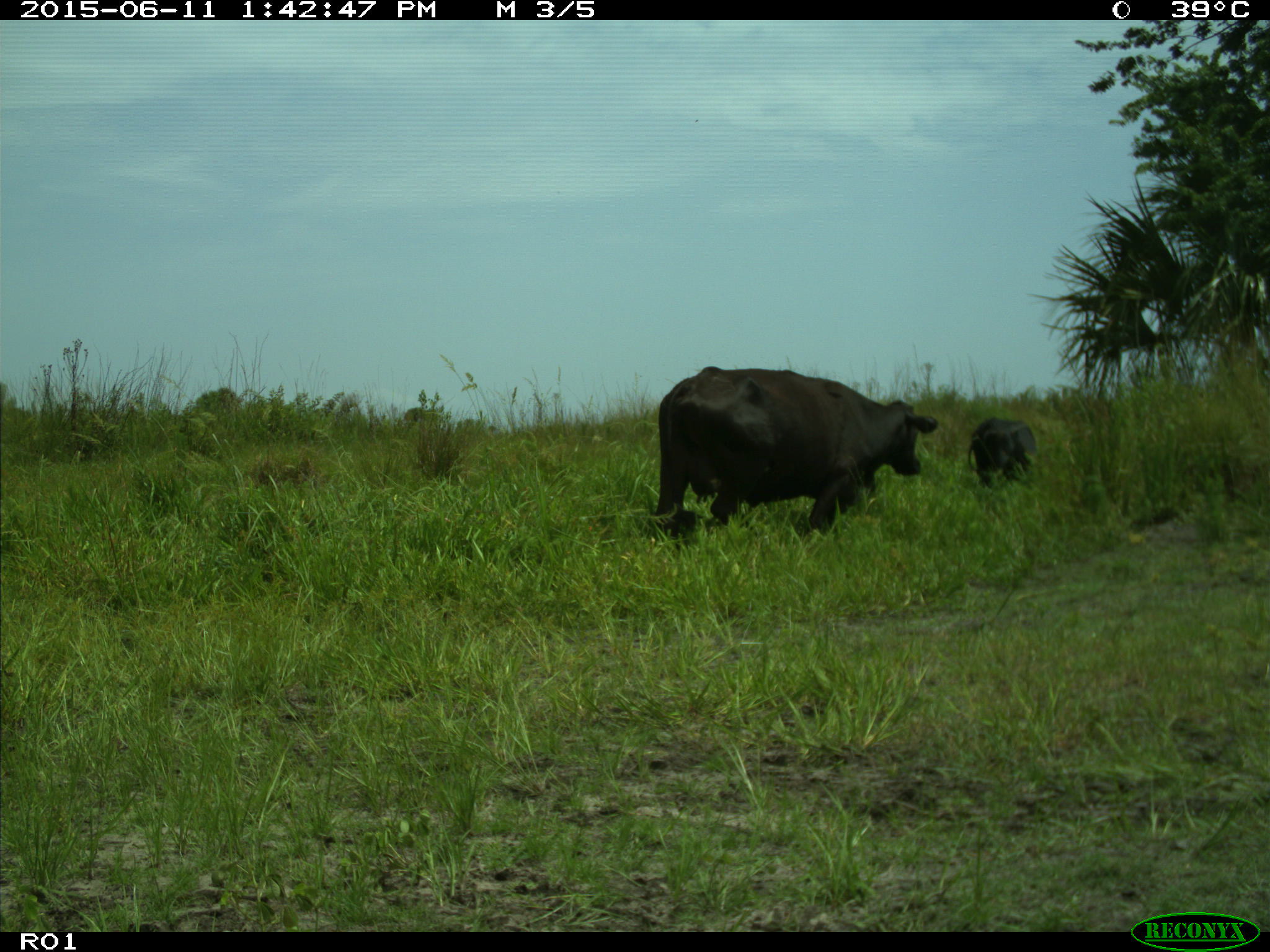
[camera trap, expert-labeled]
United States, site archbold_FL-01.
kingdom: Animalia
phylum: Chordata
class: Mammalia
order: Artiodactyla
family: Bovidae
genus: Bos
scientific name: Bos taurus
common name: domestic cow